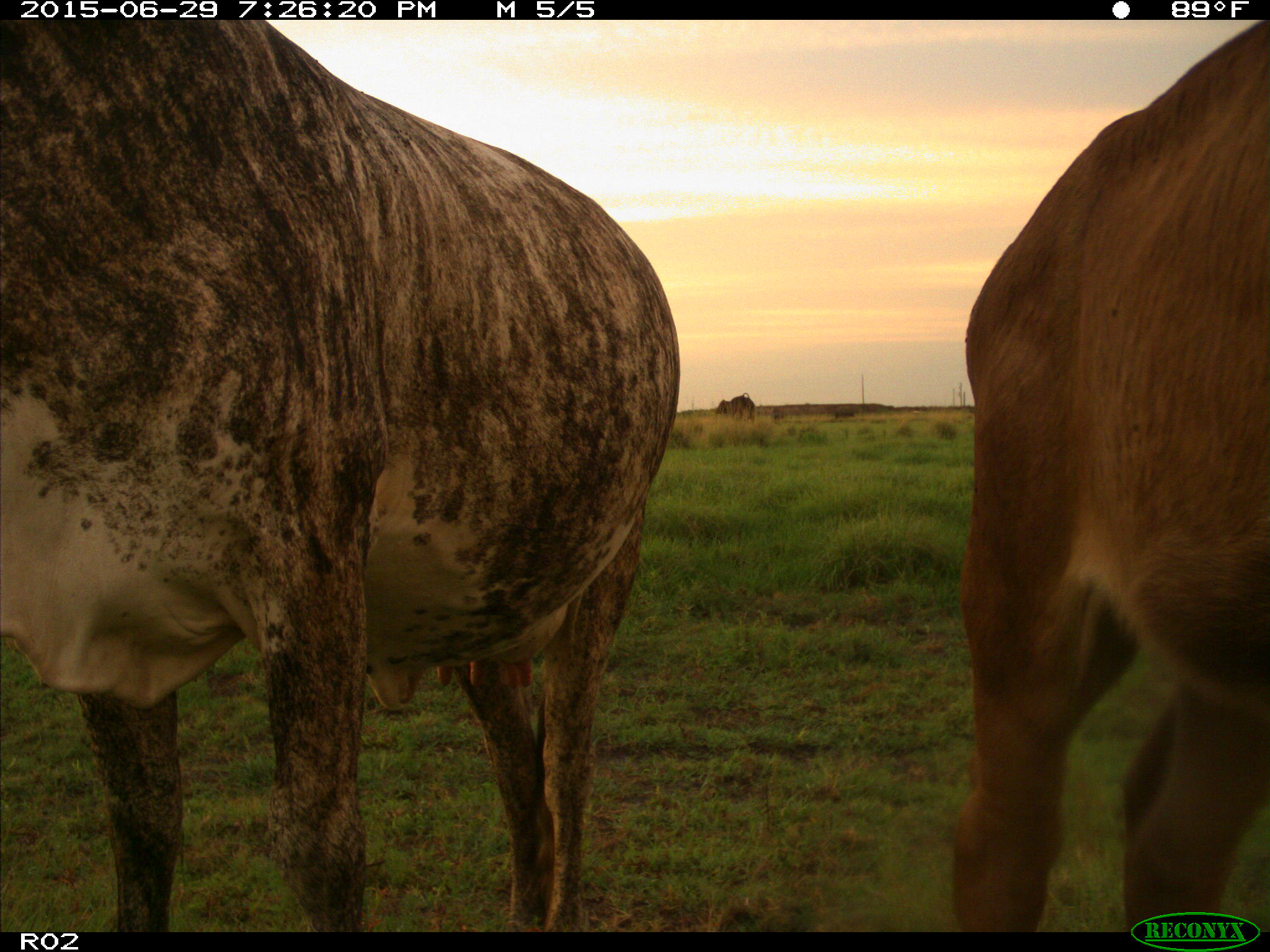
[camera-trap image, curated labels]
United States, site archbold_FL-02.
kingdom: Animalia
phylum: Chordata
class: Mammalia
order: Artiodactyla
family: Bovidae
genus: Bos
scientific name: Bos taurus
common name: domestic cow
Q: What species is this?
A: Bos taurus (domestic cow).